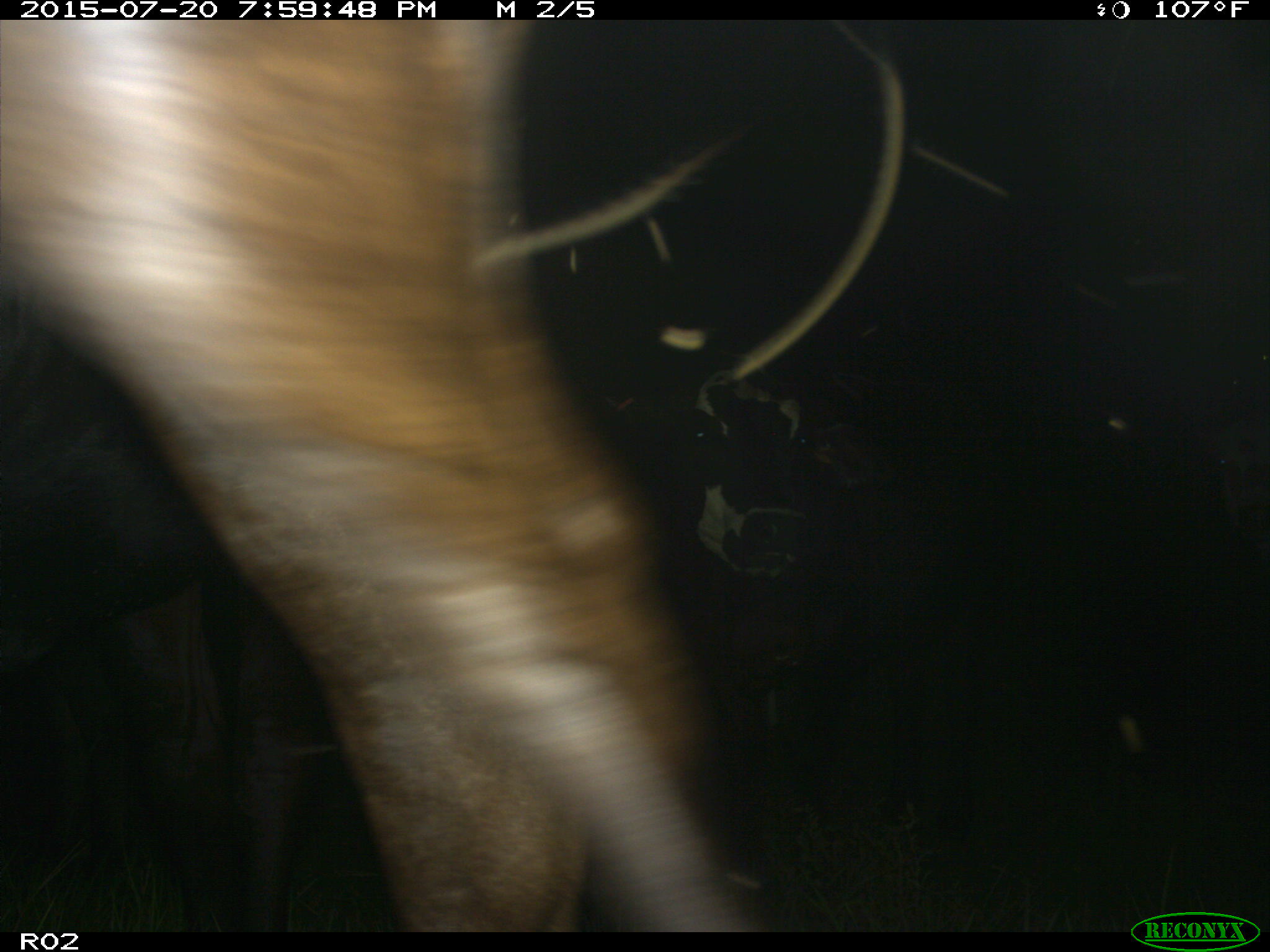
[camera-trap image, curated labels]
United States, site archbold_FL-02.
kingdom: Animalia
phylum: Chordata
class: Mammalia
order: Artiodactyla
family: Bovidae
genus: Bos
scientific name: Bos taurus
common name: domestic cow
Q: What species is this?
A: Bos taurus (domestic cow).